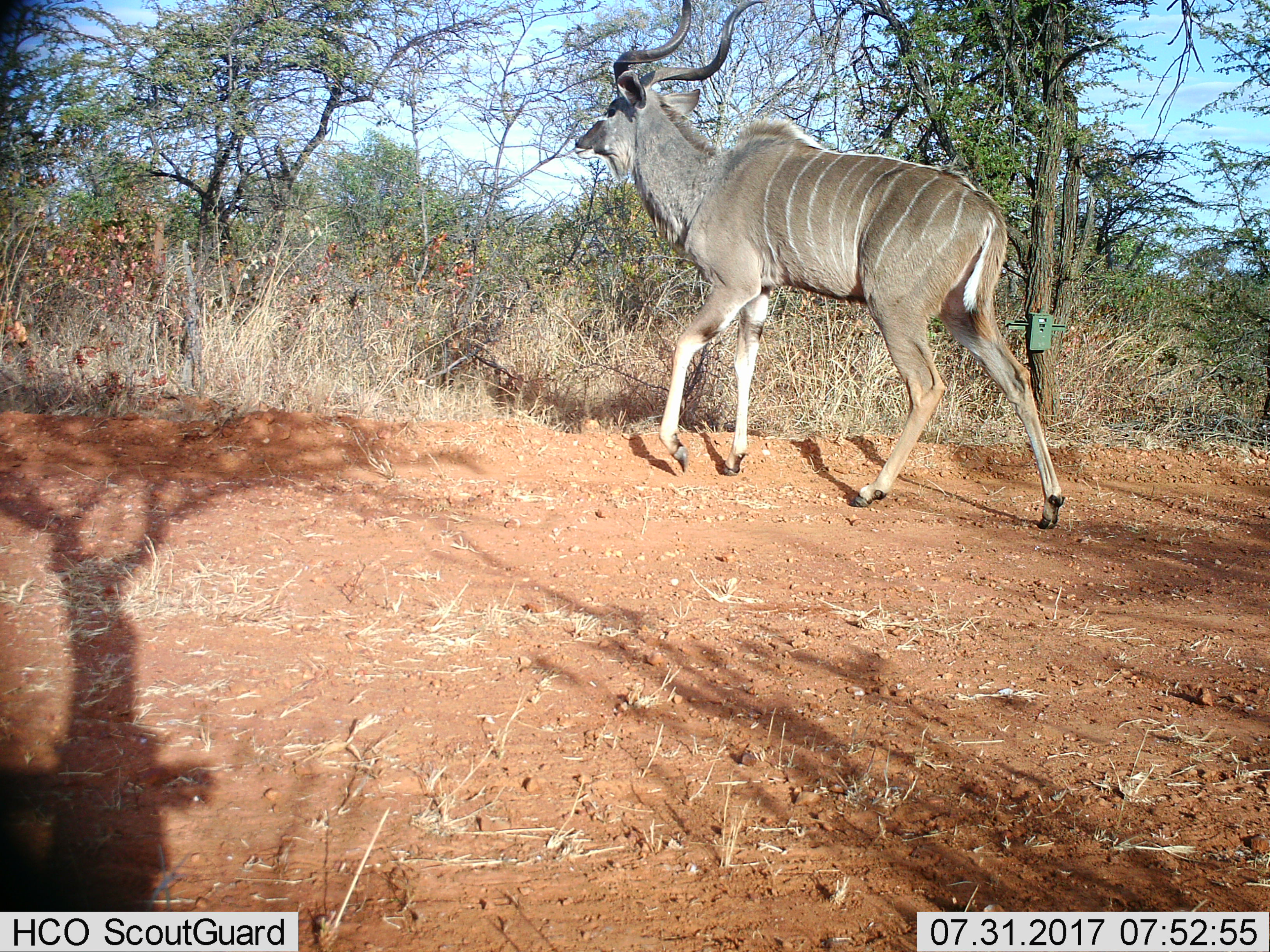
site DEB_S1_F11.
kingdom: Animalia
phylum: Chordata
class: Mammalia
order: Artiodactyla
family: Bovidae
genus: Tragelaphus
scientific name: Tragelaphus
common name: kudu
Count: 1.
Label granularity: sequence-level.